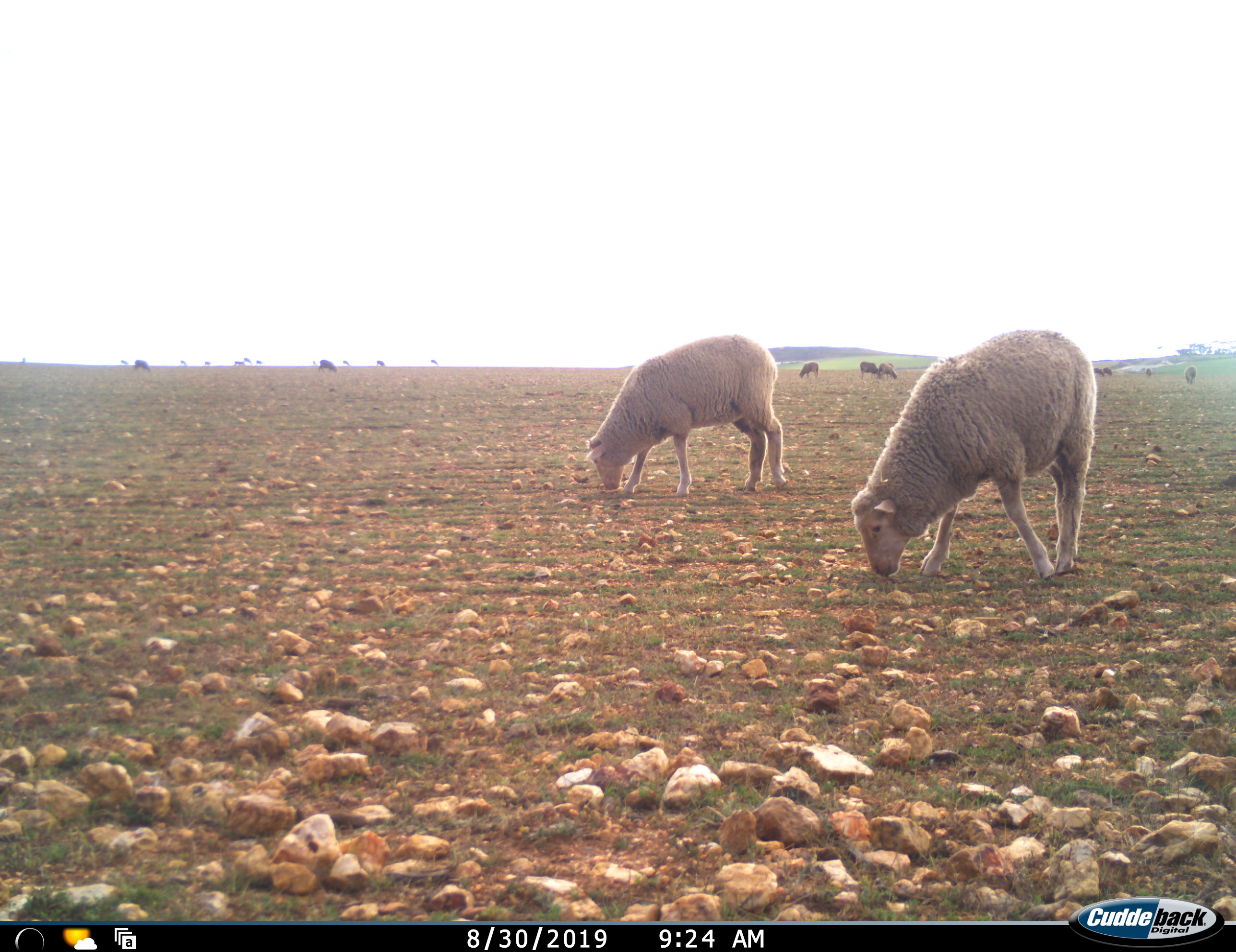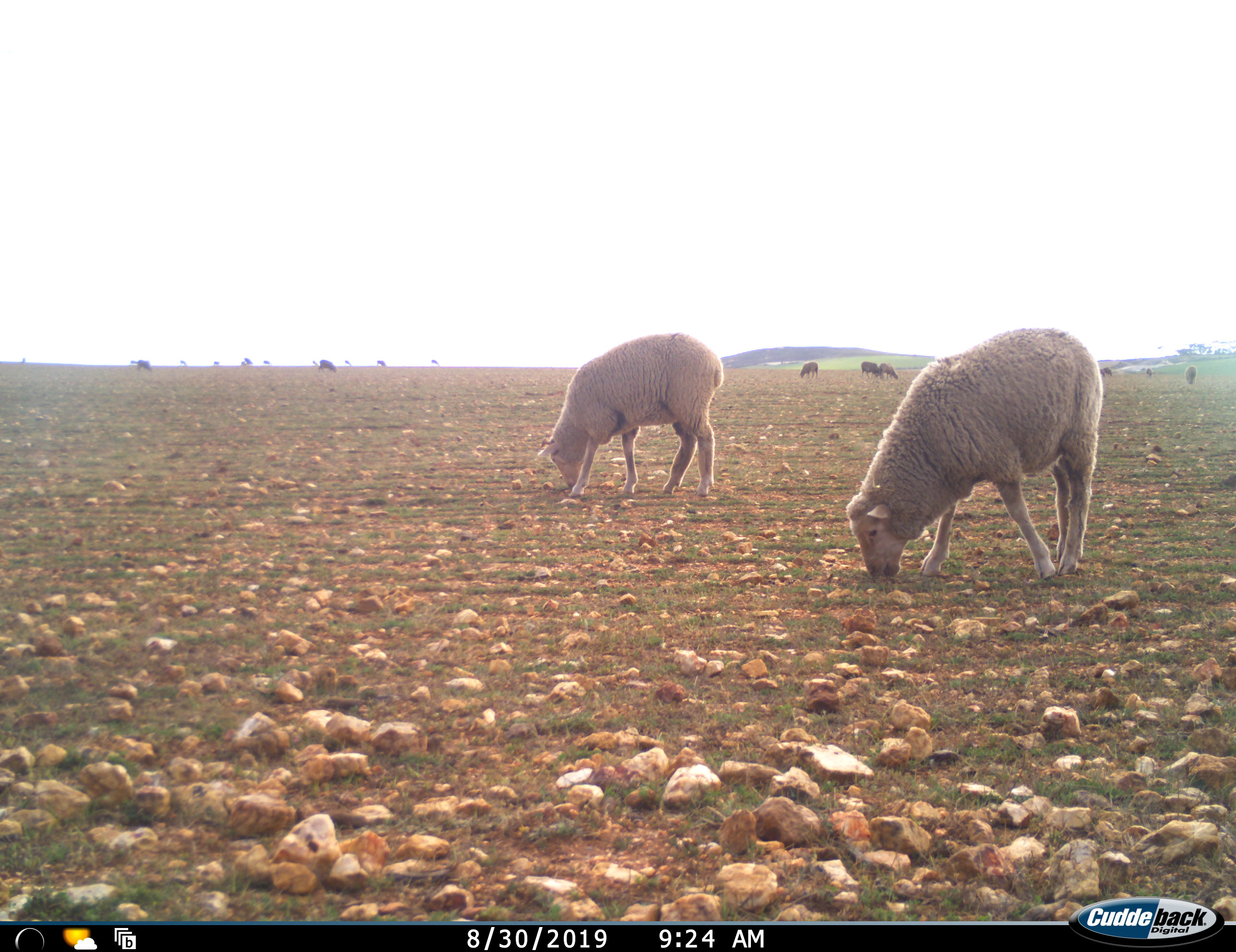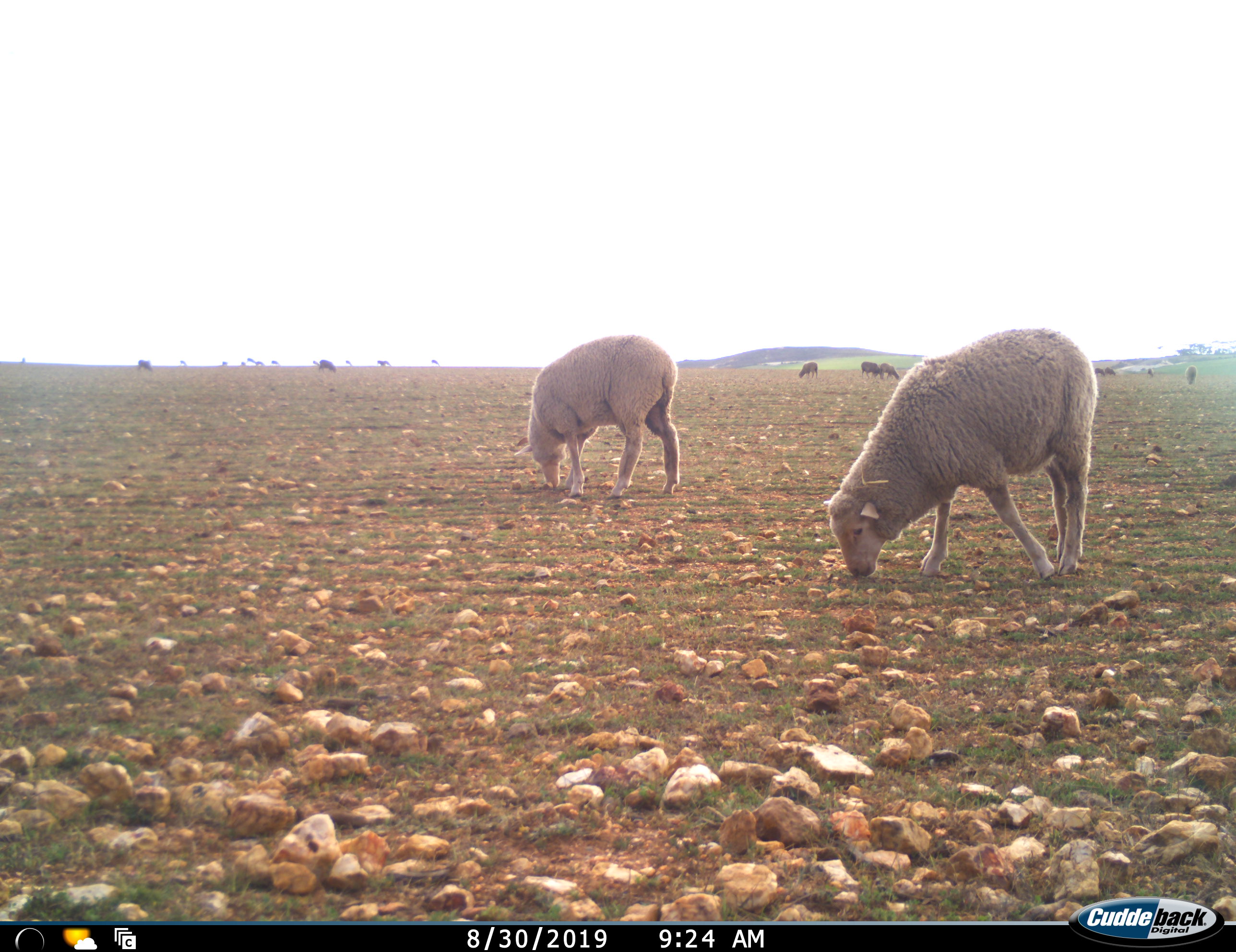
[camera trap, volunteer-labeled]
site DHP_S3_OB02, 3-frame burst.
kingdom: Animalia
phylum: Chordata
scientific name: Vertebrata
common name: domestic animal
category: domesticanimal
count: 11-50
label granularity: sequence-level